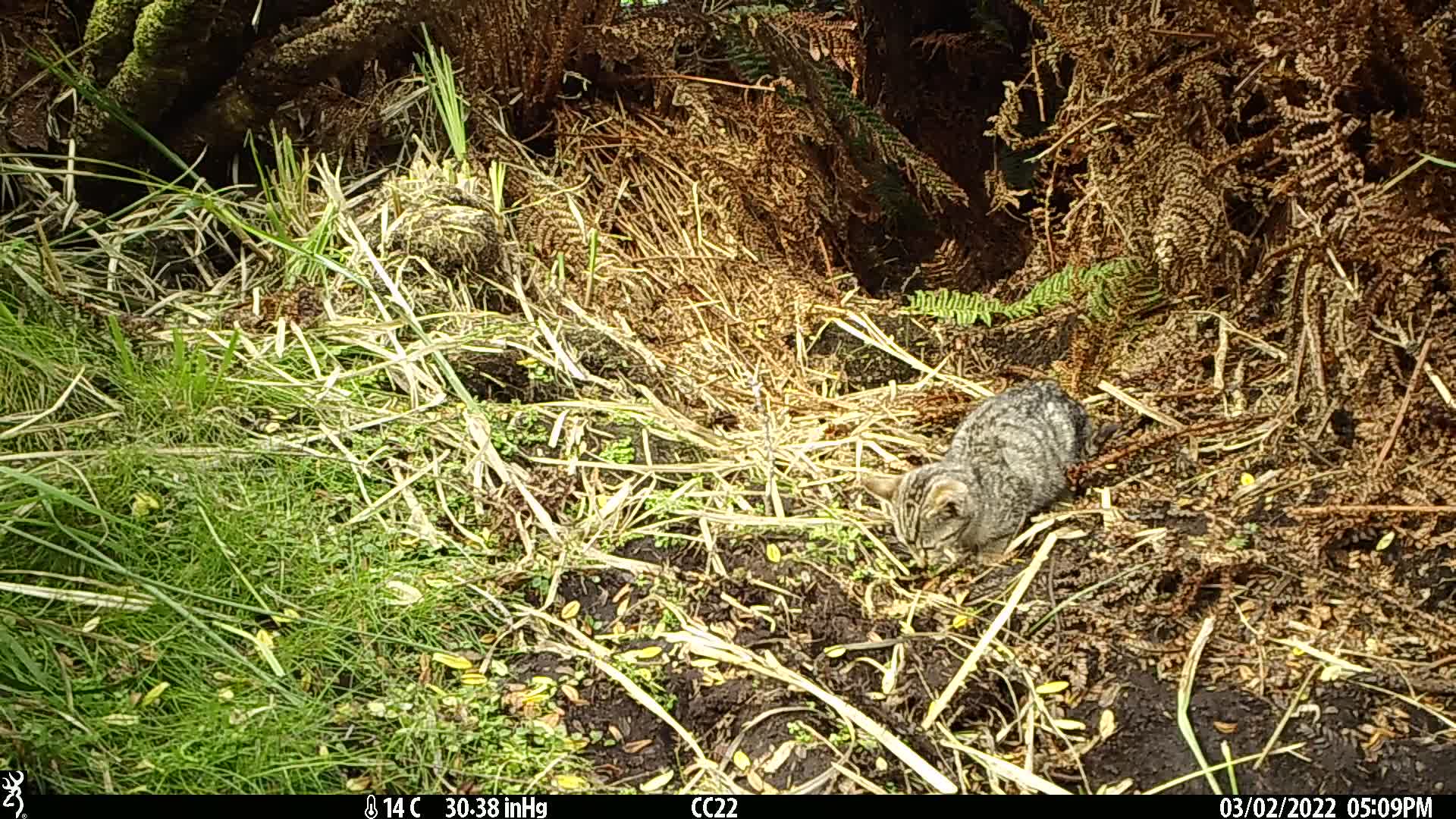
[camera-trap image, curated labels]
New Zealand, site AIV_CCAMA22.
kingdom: Animalia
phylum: Chordata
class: Mammalia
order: Carnivora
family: Felidae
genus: Felis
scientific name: Felis catus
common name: domestic cat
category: cat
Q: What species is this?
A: Cat (domestic cat) (Felis catus).